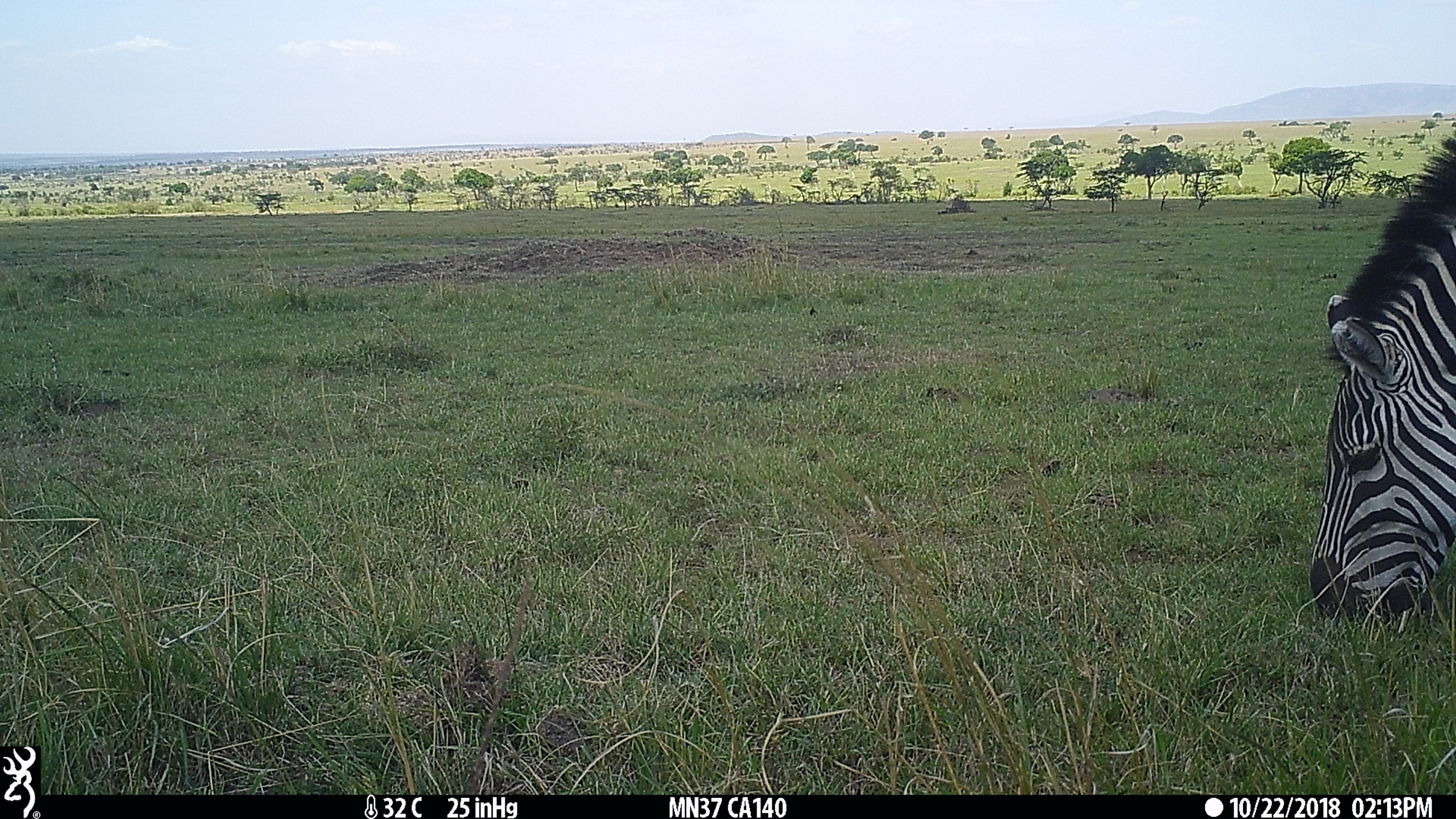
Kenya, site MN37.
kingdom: Animalia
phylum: Chordata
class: Mammalia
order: Perissodactyla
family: Equidae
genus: Equus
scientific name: Equus quagga burchellii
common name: burchell's zebra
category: zebra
Zebra (burchell's zebra) (Equus quagga burchellii).